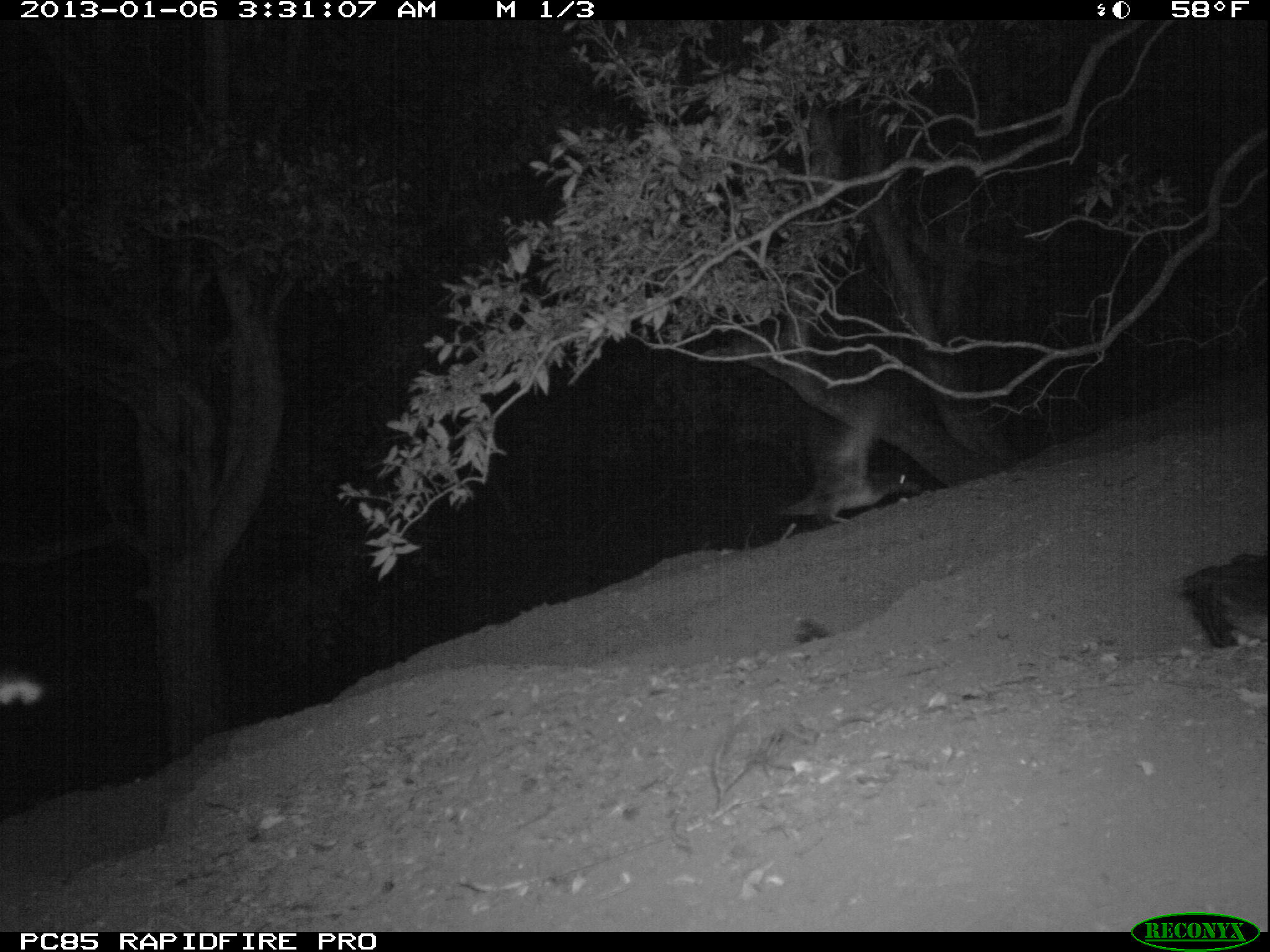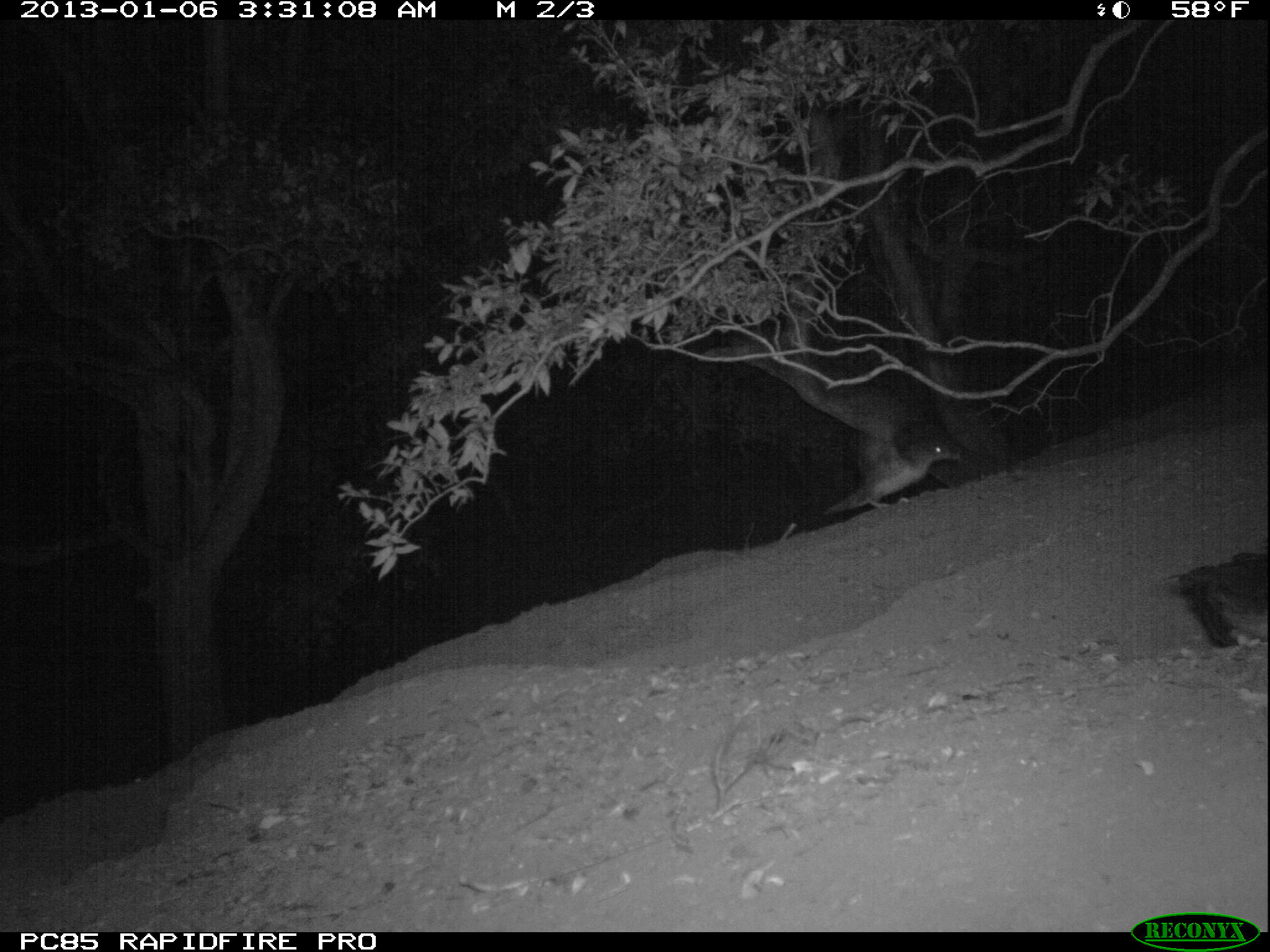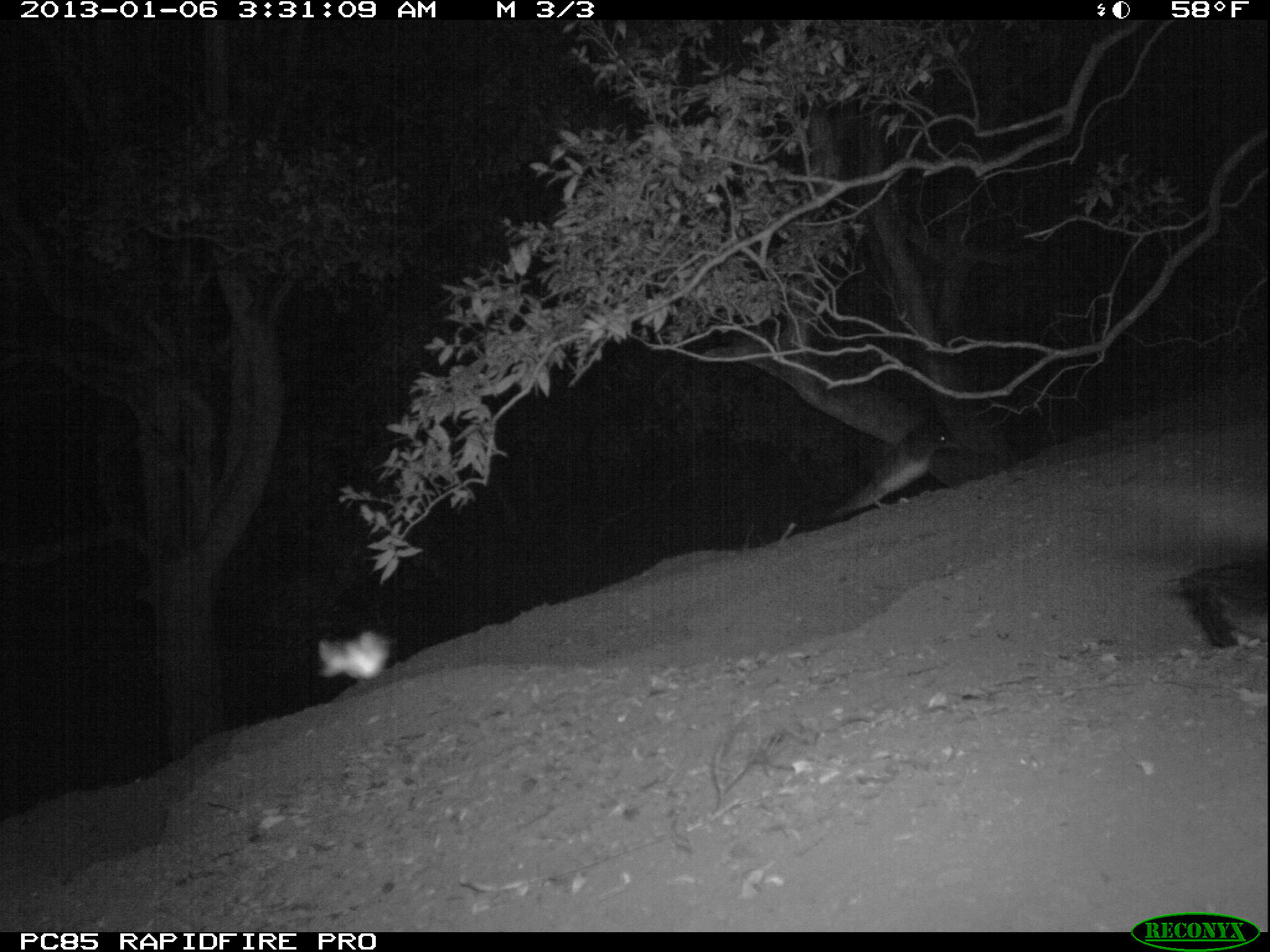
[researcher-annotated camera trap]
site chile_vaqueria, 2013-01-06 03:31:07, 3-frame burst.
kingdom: Animalia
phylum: Chordata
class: Aves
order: Procellariiformes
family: Procellariidae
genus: Calonectris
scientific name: Calonectris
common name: shearwater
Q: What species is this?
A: Shearwater (Calonectris).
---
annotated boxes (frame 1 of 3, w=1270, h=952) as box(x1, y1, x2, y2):
shearwater: box(745, 389, 924, 528); box(1174, 547, 1270, 654)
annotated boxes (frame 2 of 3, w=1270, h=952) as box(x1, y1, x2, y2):
shearwater: box(816, 426, 959, 516); box(1157, 545, 1270, 656)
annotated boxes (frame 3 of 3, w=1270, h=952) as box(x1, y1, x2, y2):
shearwater: box(818, 415, 957, 527); box(1162, 546, 1269, 653)
unknown: box(324, 630, 395, 687)